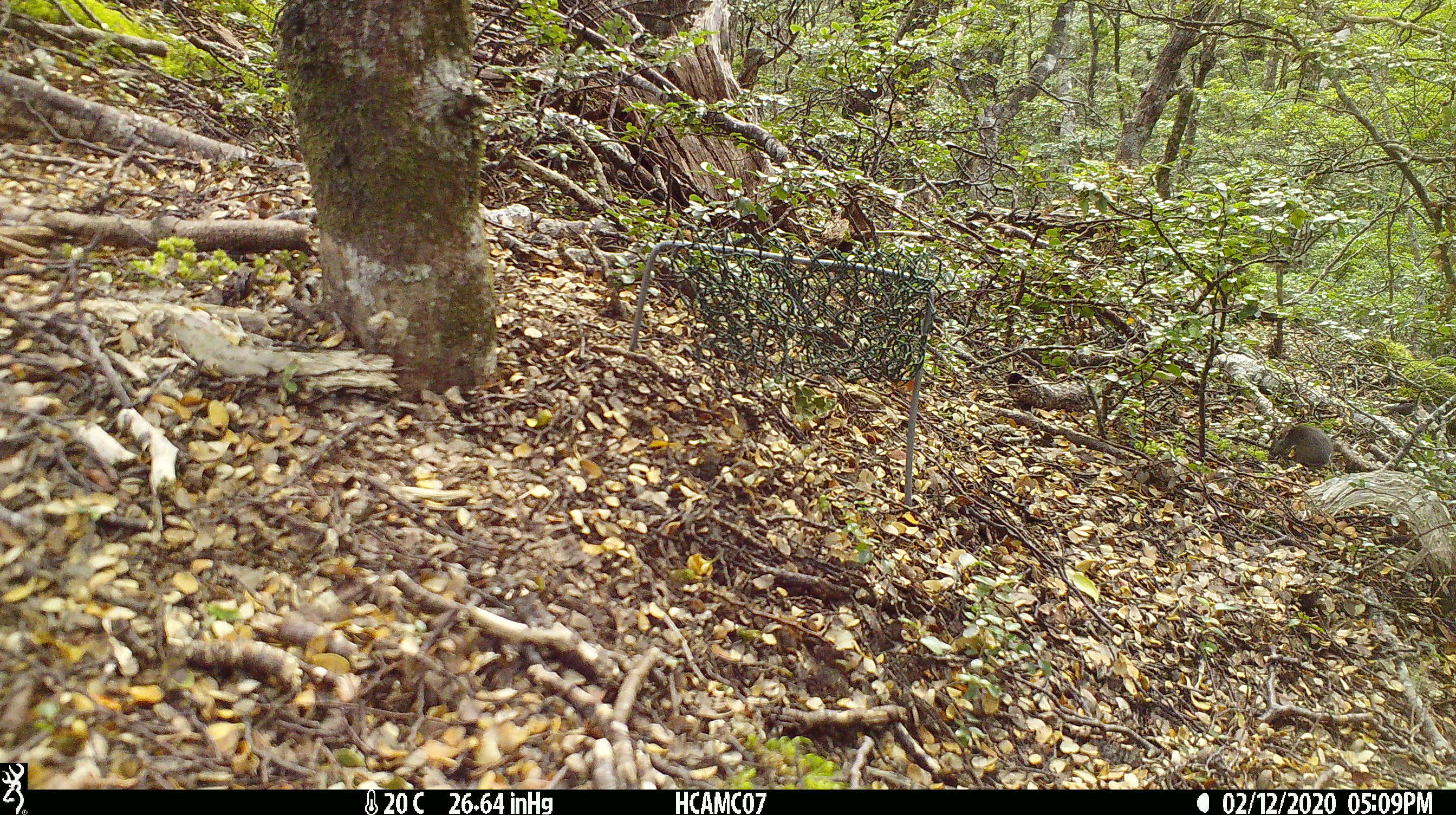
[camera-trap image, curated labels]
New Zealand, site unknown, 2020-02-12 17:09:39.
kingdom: Animalia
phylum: Chordata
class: Mammalia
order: Rodentia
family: Muridae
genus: Mus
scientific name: Mus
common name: mouse